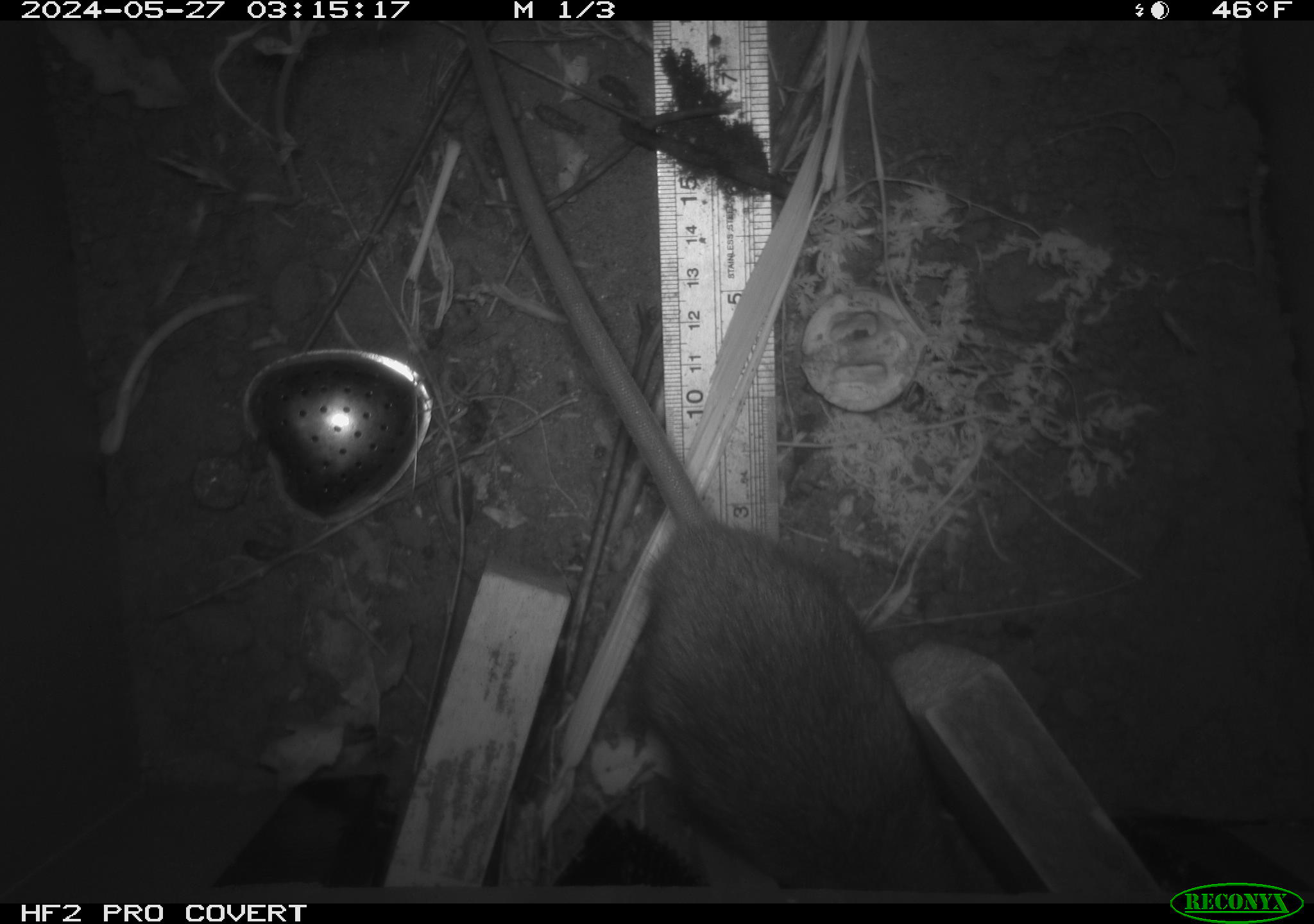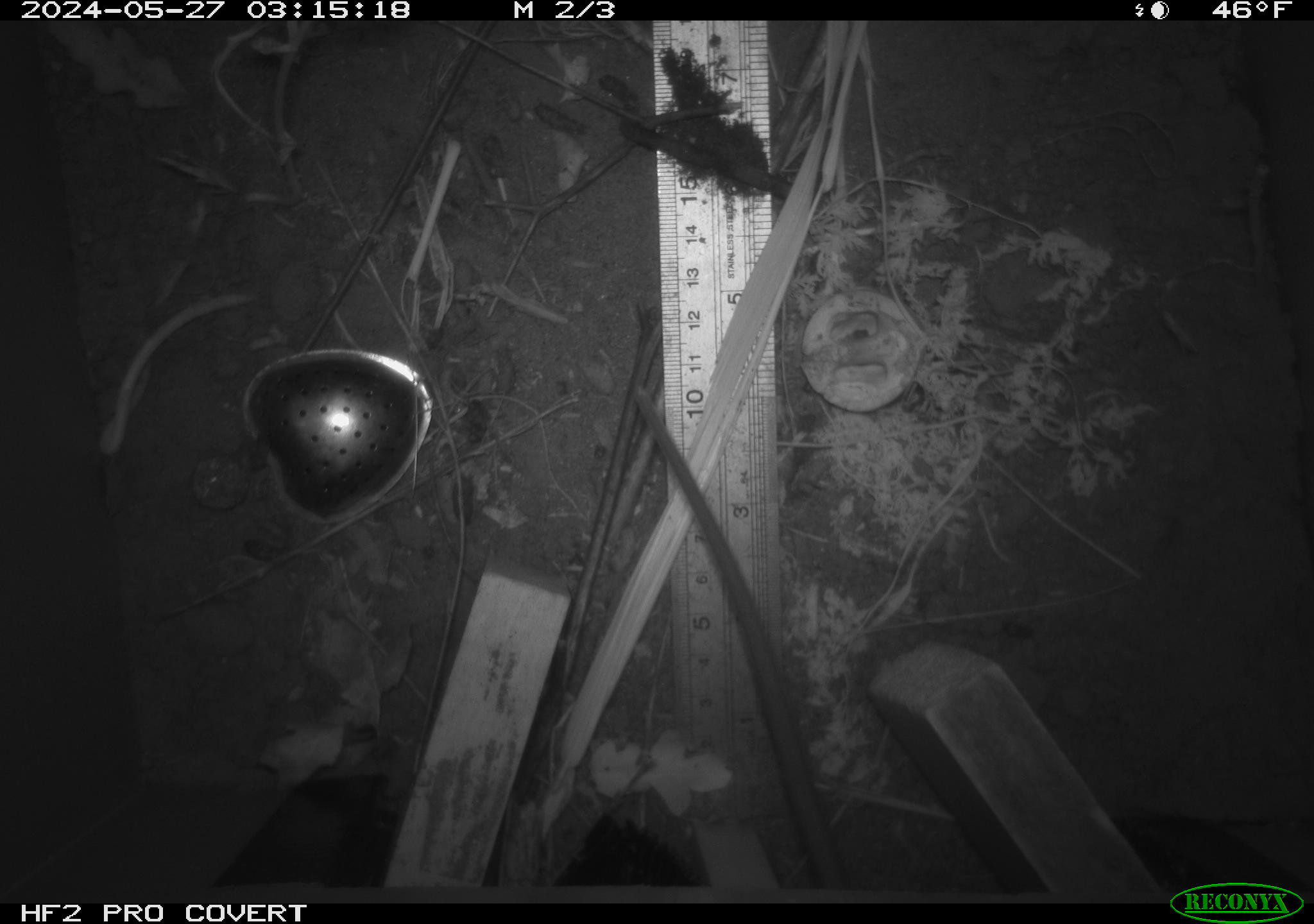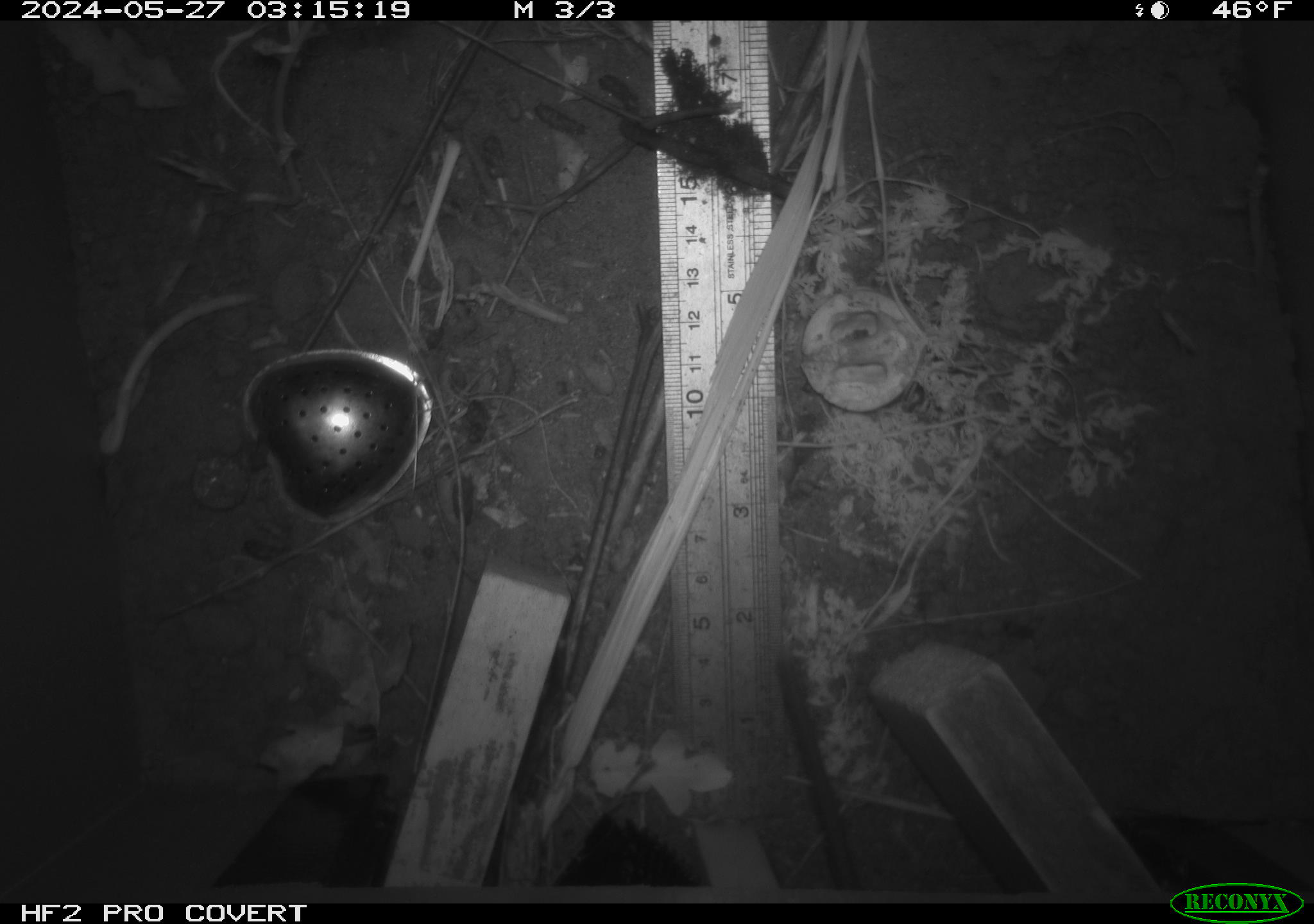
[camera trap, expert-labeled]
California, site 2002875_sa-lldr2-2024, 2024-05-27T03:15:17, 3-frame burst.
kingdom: Animalia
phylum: Chordata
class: Mammalia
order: Rodentia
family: Muridae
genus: Rattus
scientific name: Rattus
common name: rat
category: rattus species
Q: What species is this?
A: Rattus species (rat) (Rattus).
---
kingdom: Animalia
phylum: Chordata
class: Mammalia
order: Rodentia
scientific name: Rodentia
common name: rodent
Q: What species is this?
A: Rodent (Rodentia).